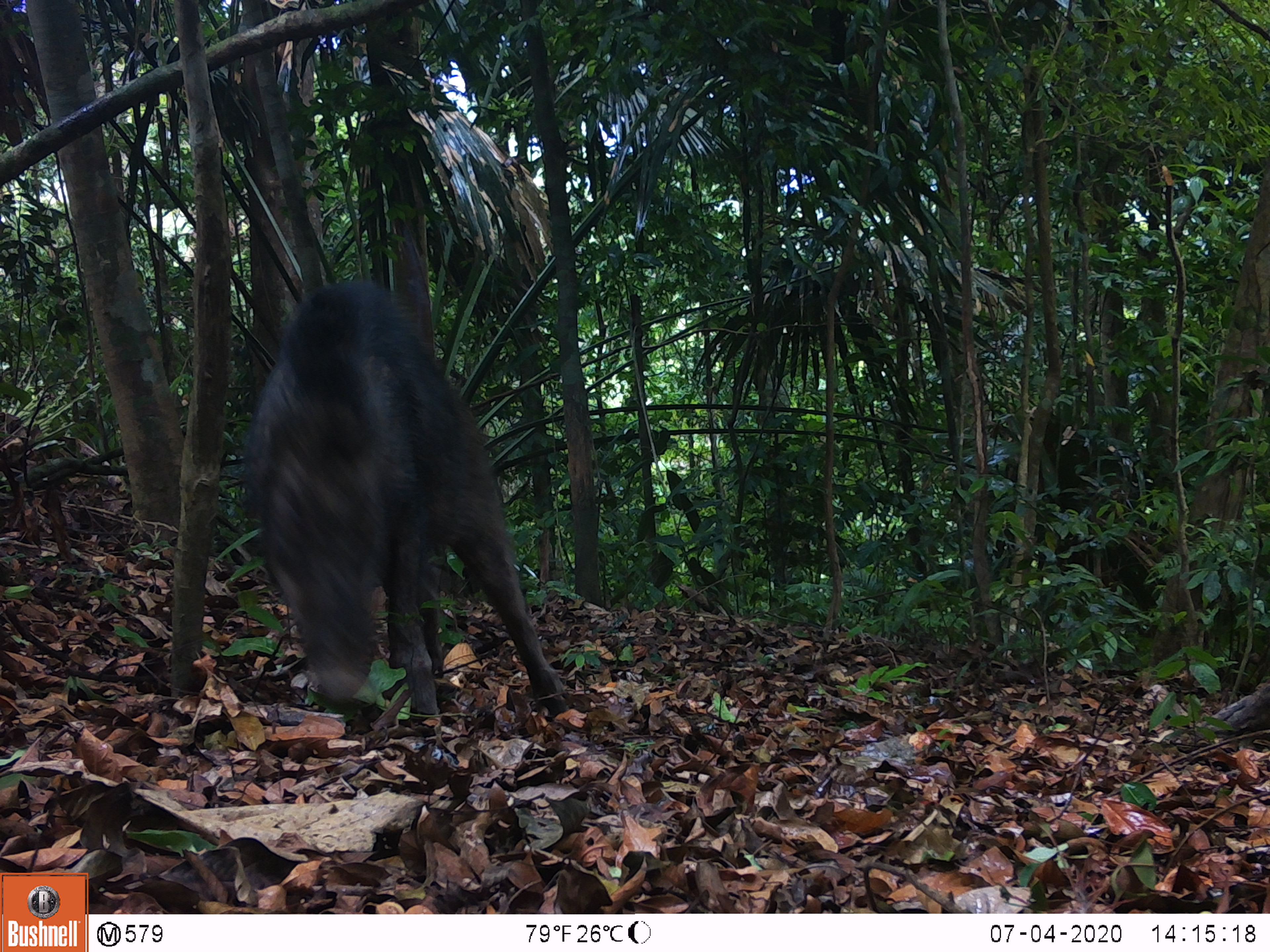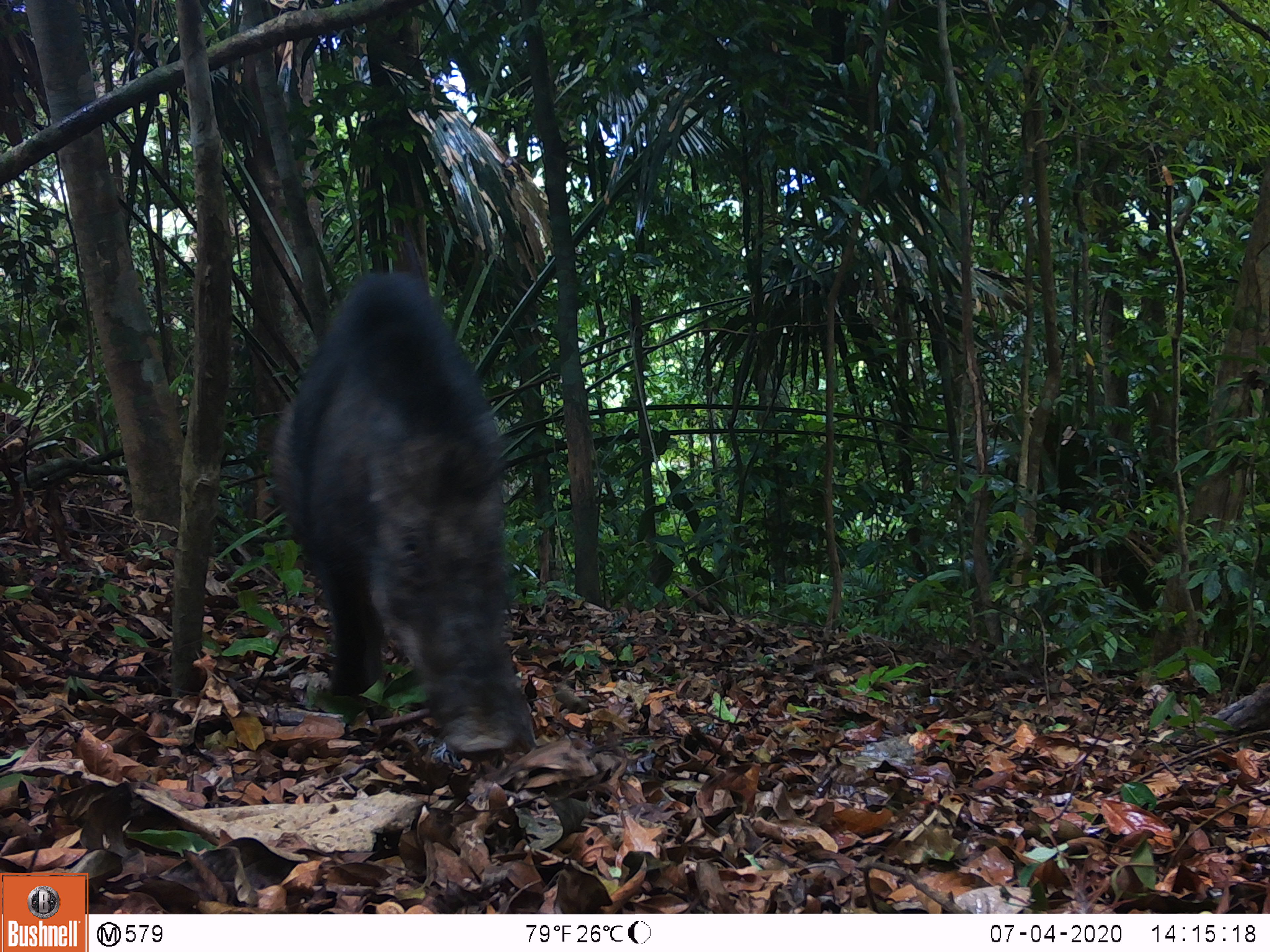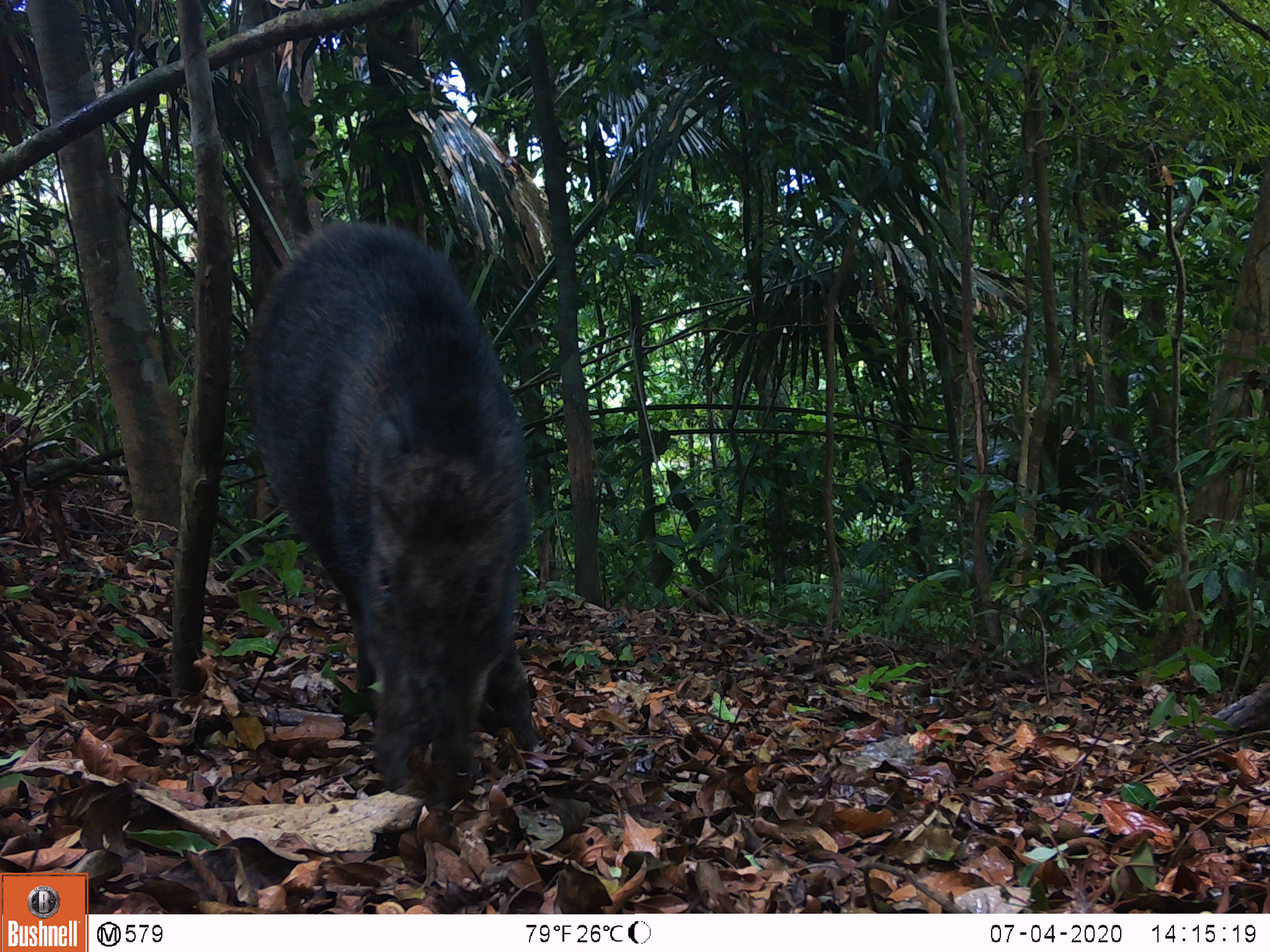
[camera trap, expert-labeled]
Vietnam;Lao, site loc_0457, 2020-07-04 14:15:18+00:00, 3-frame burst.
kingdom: Animalia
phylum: Chordata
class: Mammalia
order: Artiodactyla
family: Suidae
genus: Sus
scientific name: Sus scrofa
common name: eurasian wild pig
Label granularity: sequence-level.